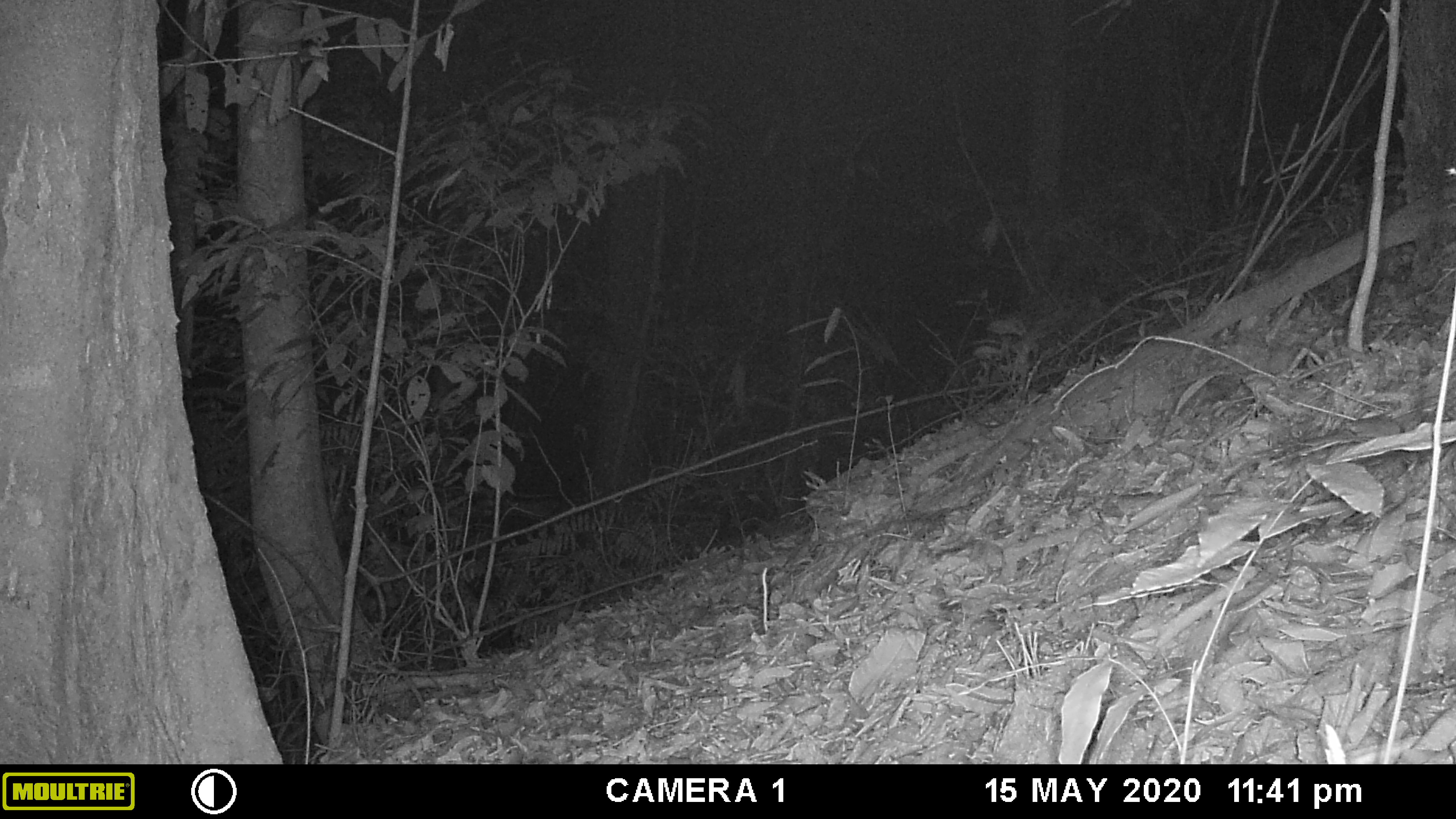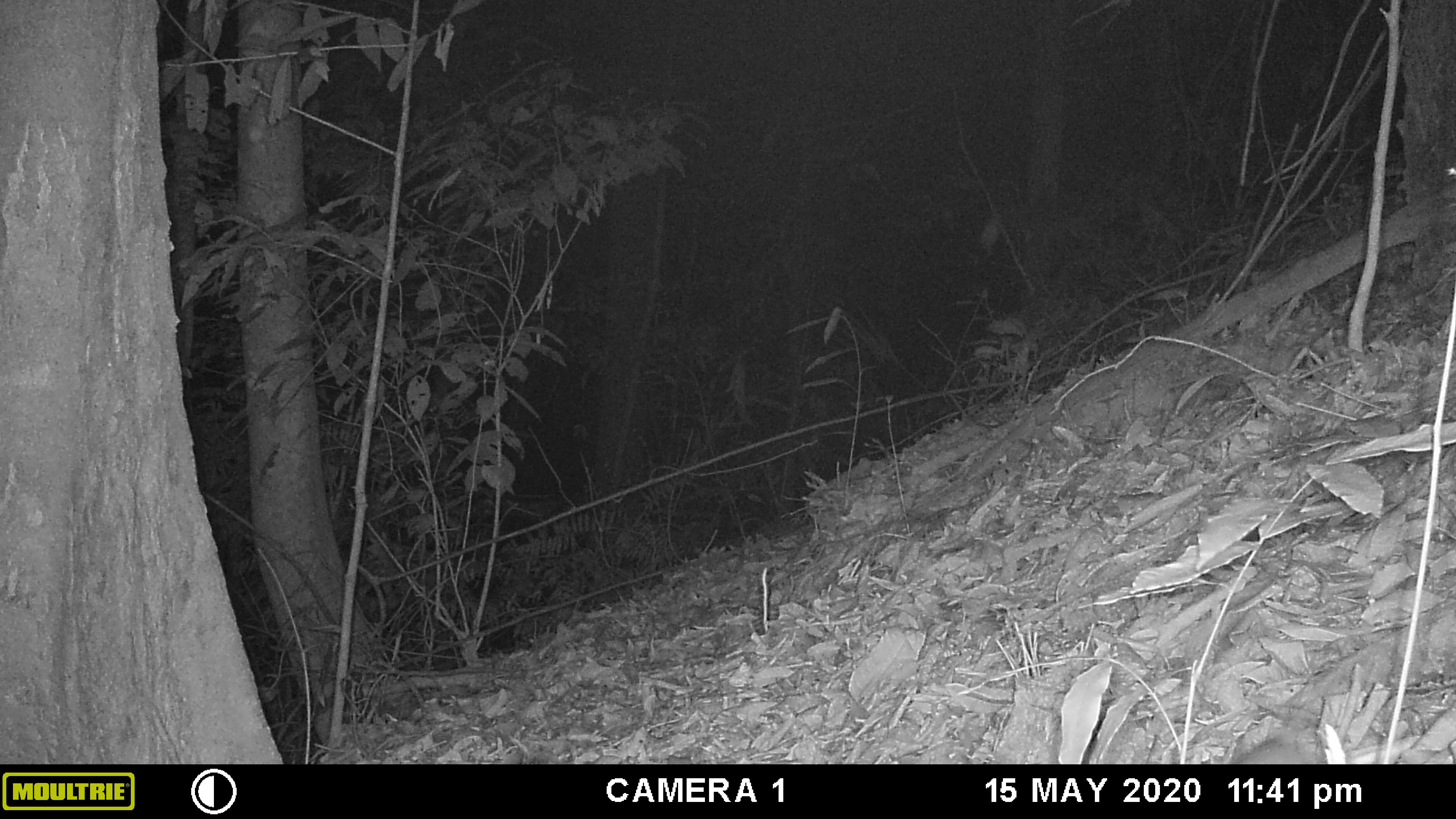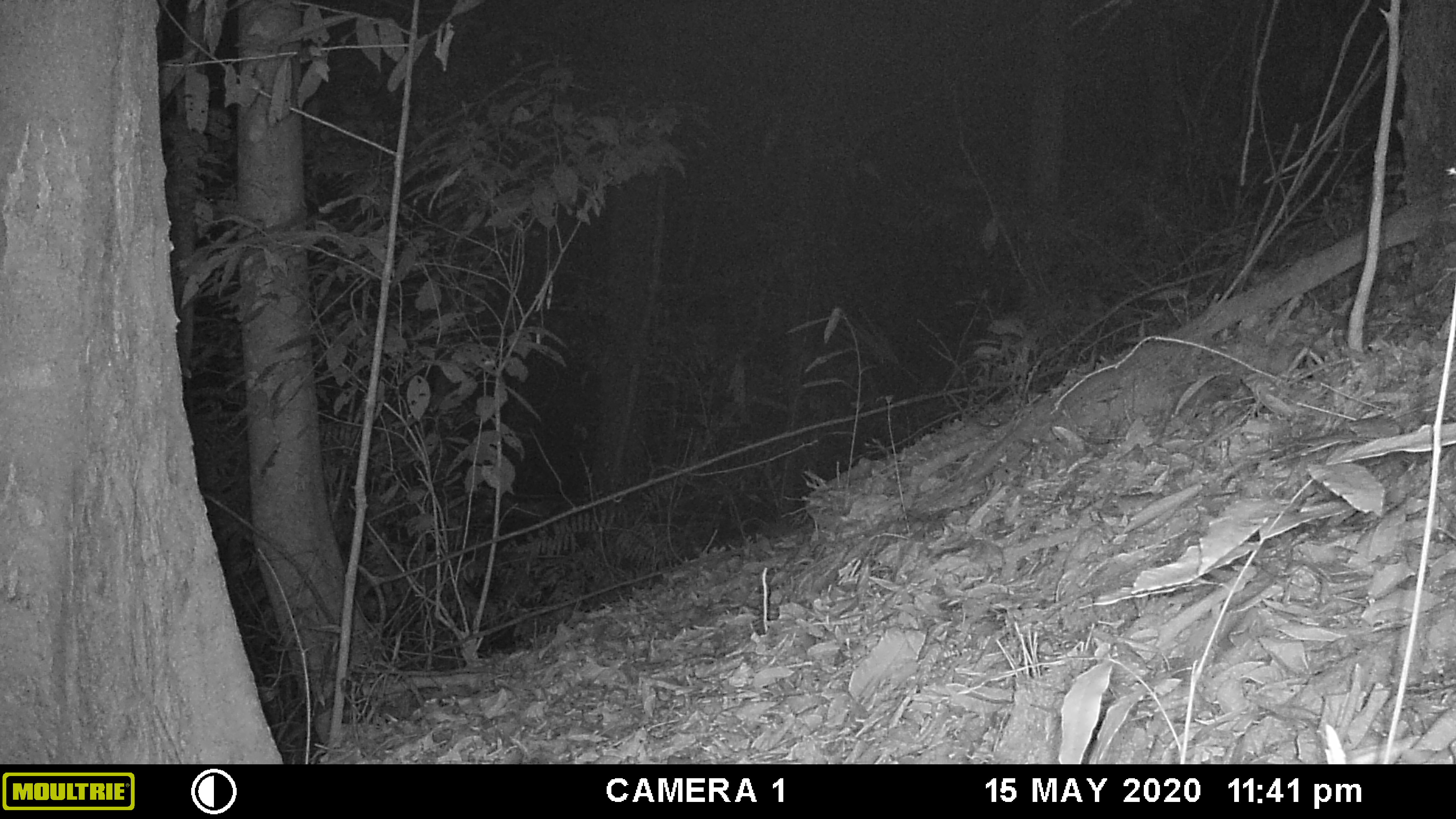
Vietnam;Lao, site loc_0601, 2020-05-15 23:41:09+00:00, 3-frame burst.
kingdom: Animalia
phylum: Chordata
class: Mammalia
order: Rodentia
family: Muridae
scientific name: Muridae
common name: old-world mice and rats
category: unidentified murid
Unidentified murid (old-world mice and rats) (Muridae). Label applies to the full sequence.